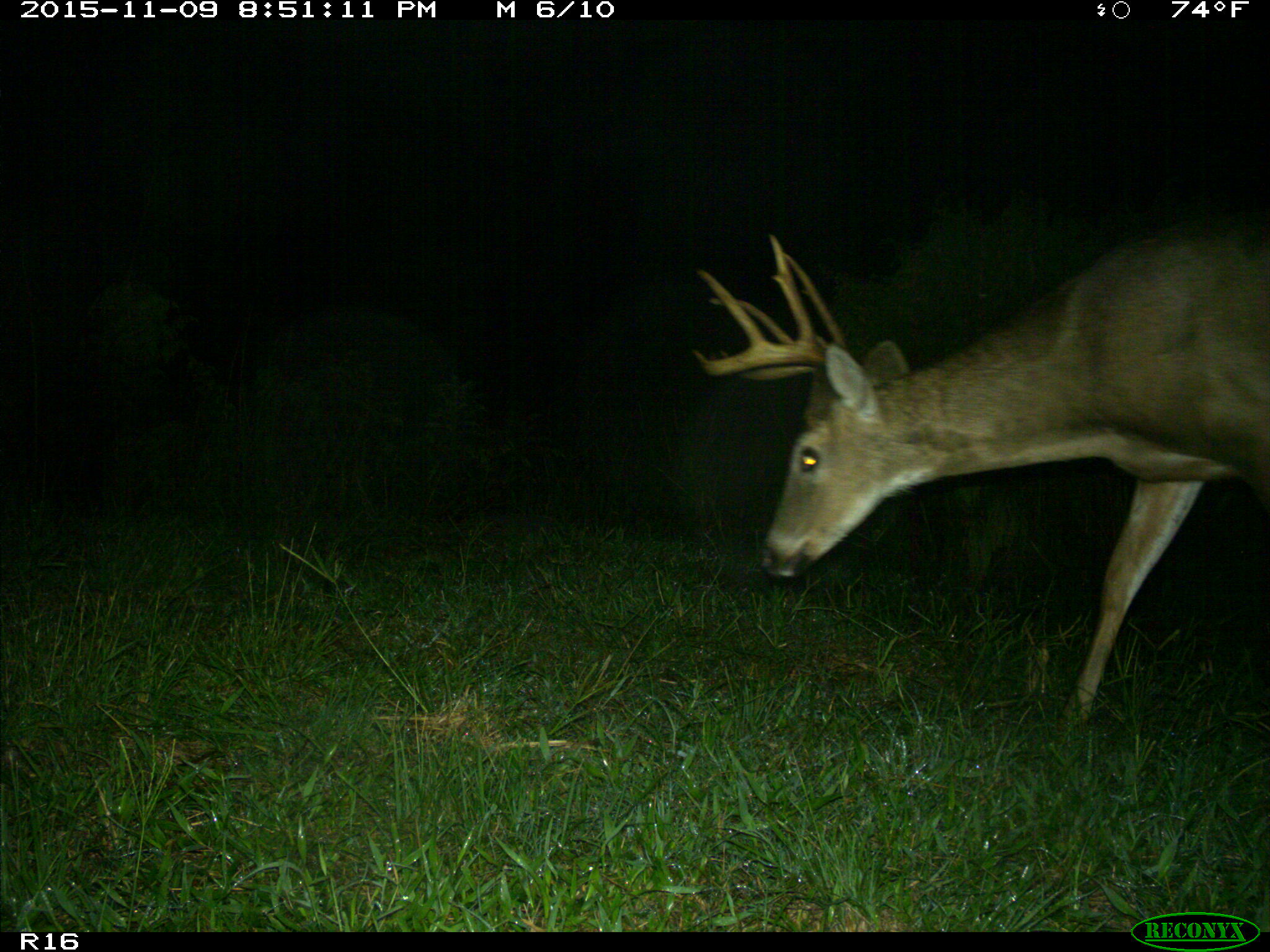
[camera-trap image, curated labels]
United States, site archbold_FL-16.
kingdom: Animalia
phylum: Chordata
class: Mammalia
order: Artiodactyla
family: Cervidae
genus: Odocoileus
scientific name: Odocoileus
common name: deer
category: unidentified deer